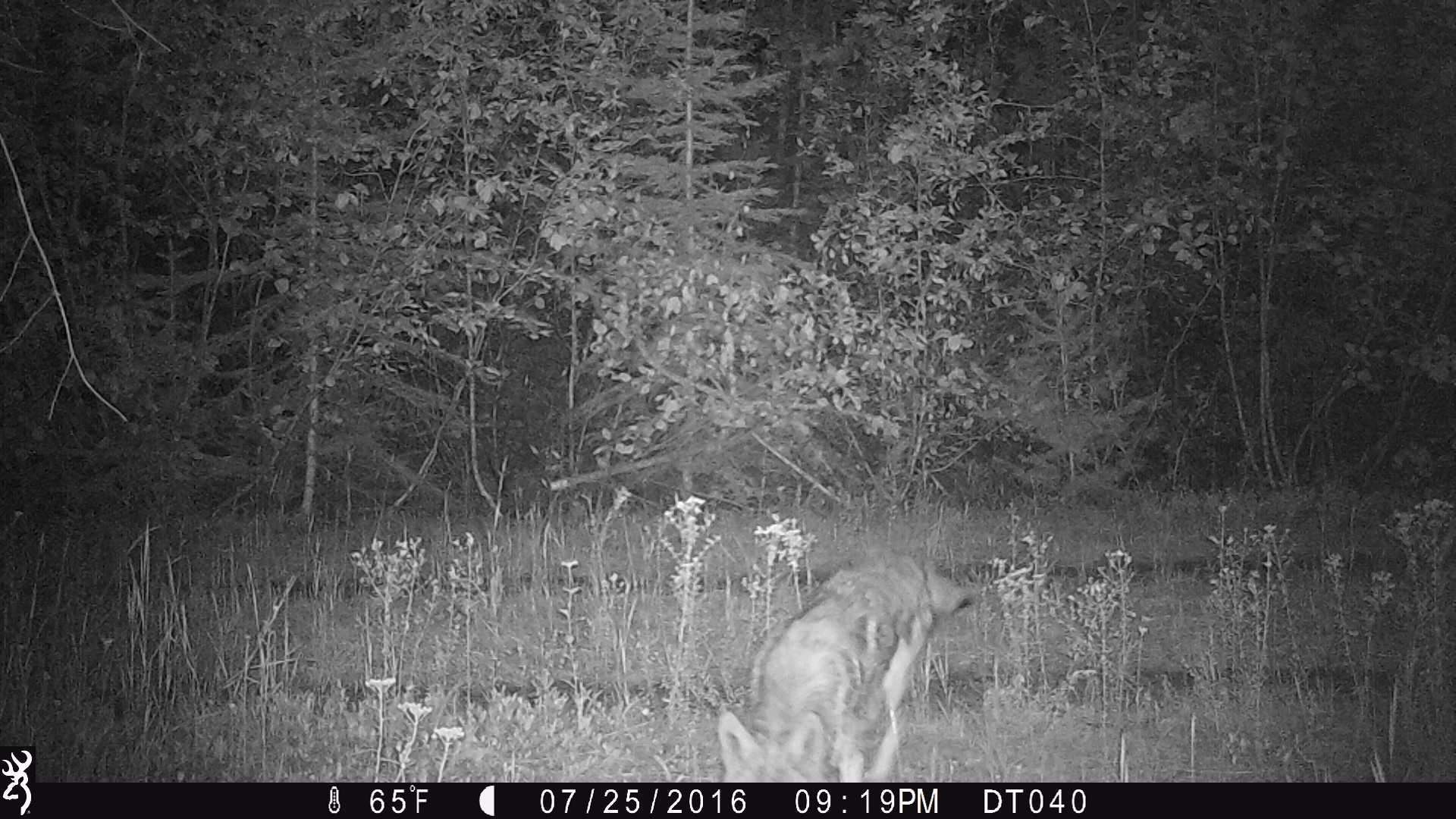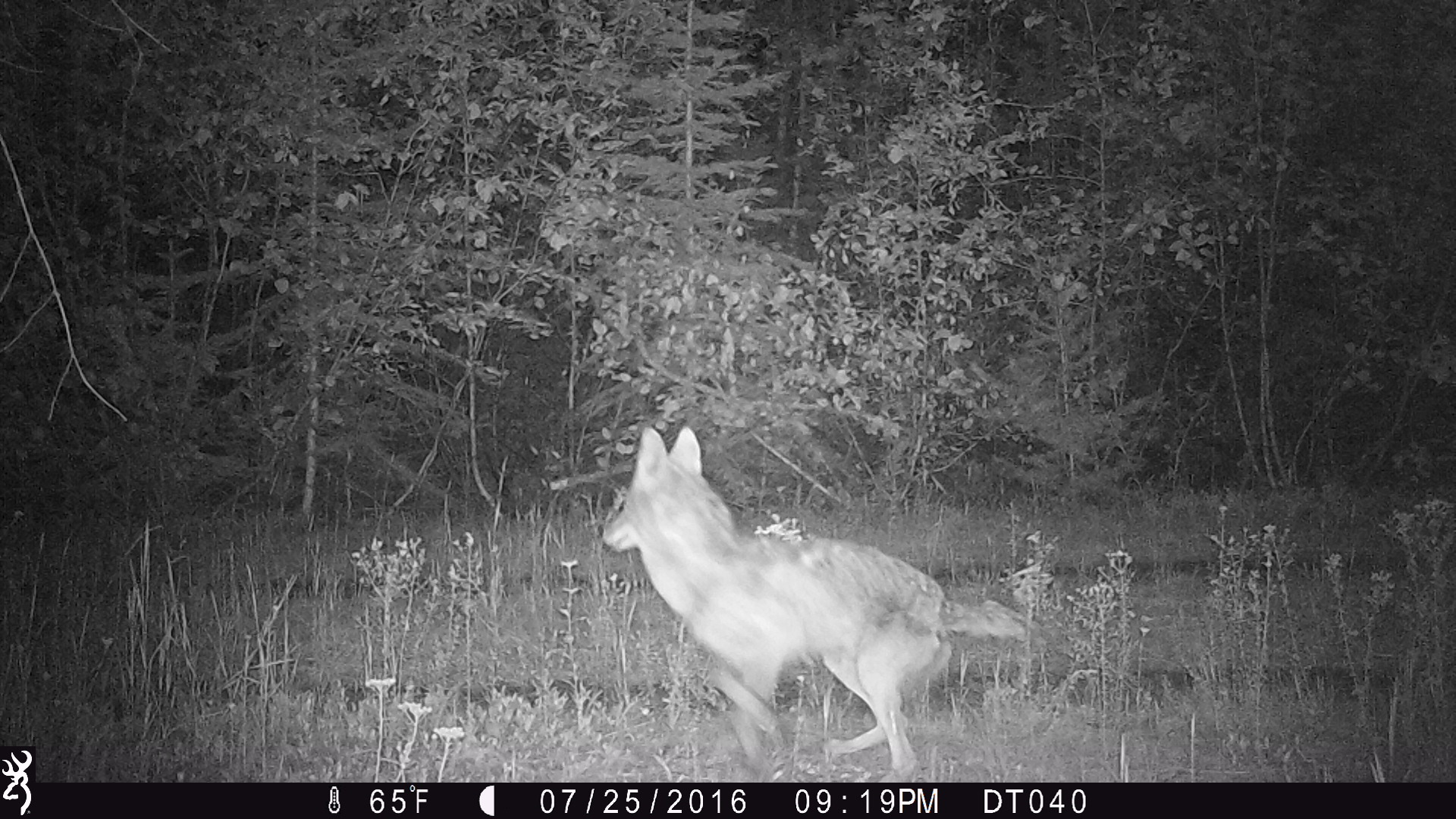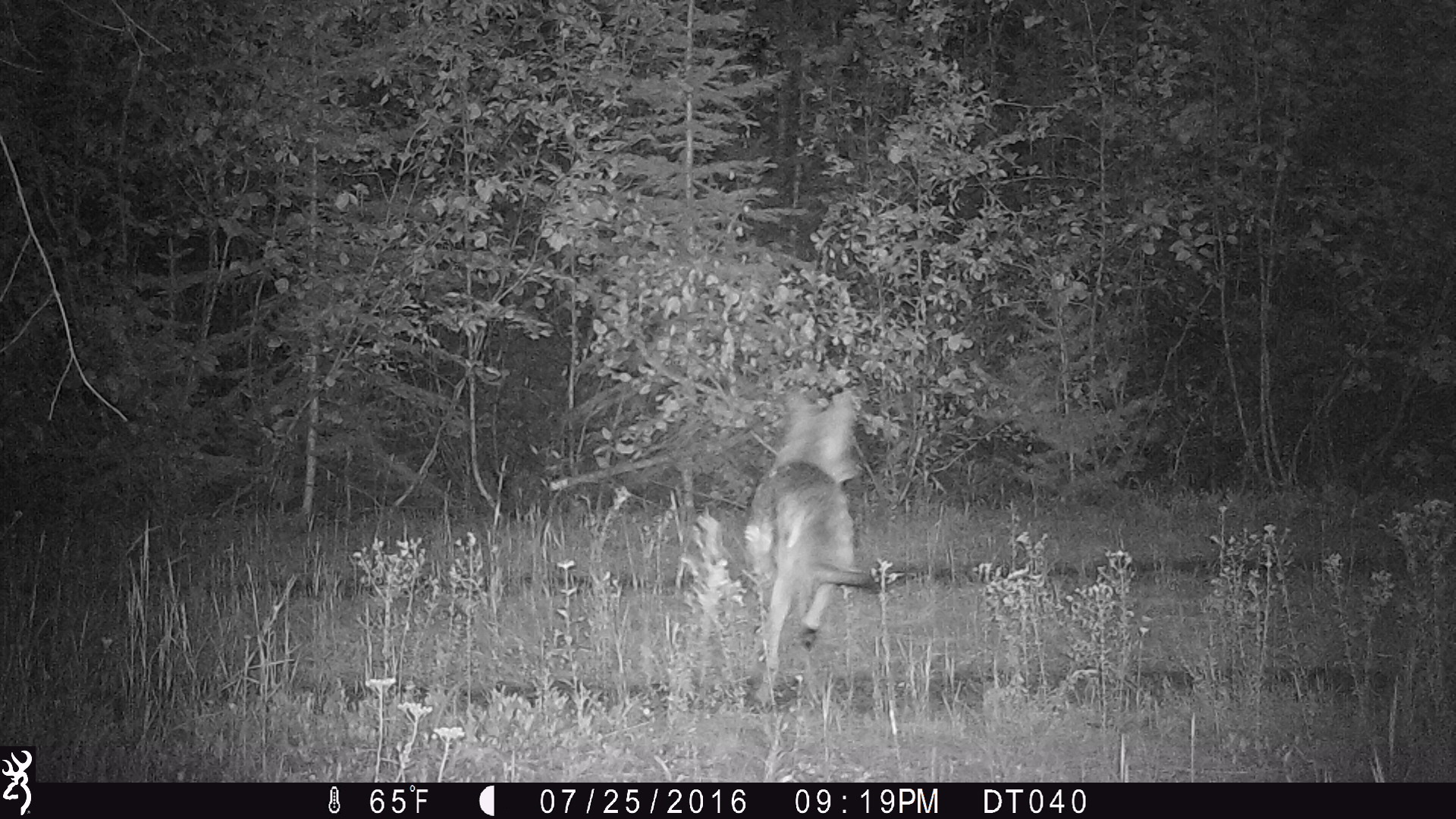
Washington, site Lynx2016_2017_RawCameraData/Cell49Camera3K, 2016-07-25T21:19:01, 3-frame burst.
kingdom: Animalia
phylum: Chordata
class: Mammalia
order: Carnivora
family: Canidae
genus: Canis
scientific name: Canis latrans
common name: coyote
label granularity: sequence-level